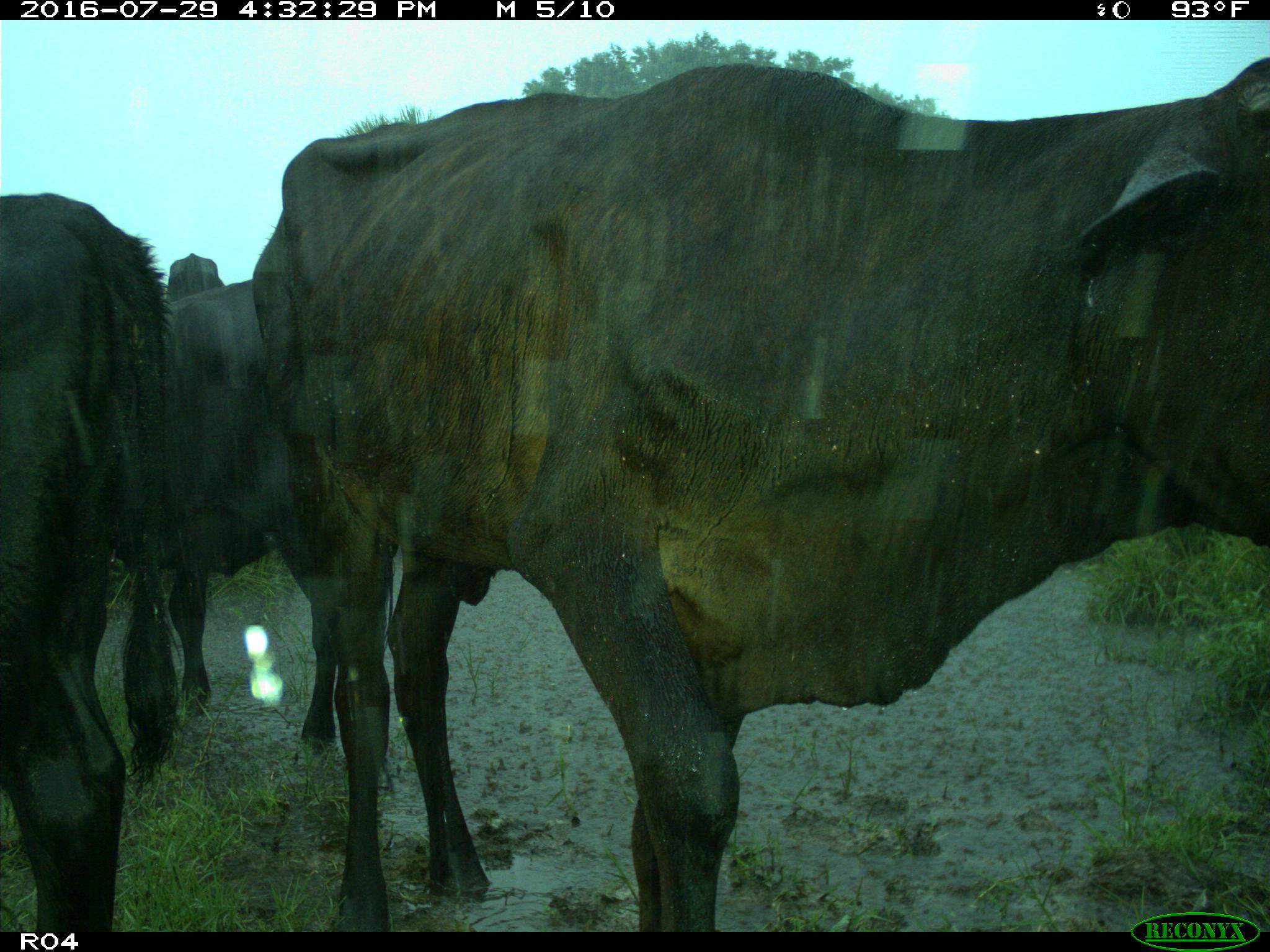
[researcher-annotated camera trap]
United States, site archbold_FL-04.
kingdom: Animalia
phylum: Chordata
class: Mammalia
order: Artiodactyla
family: Bovidae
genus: Bos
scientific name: Bos taurus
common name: domestic cow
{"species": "Bos taurus (domestic cow)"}